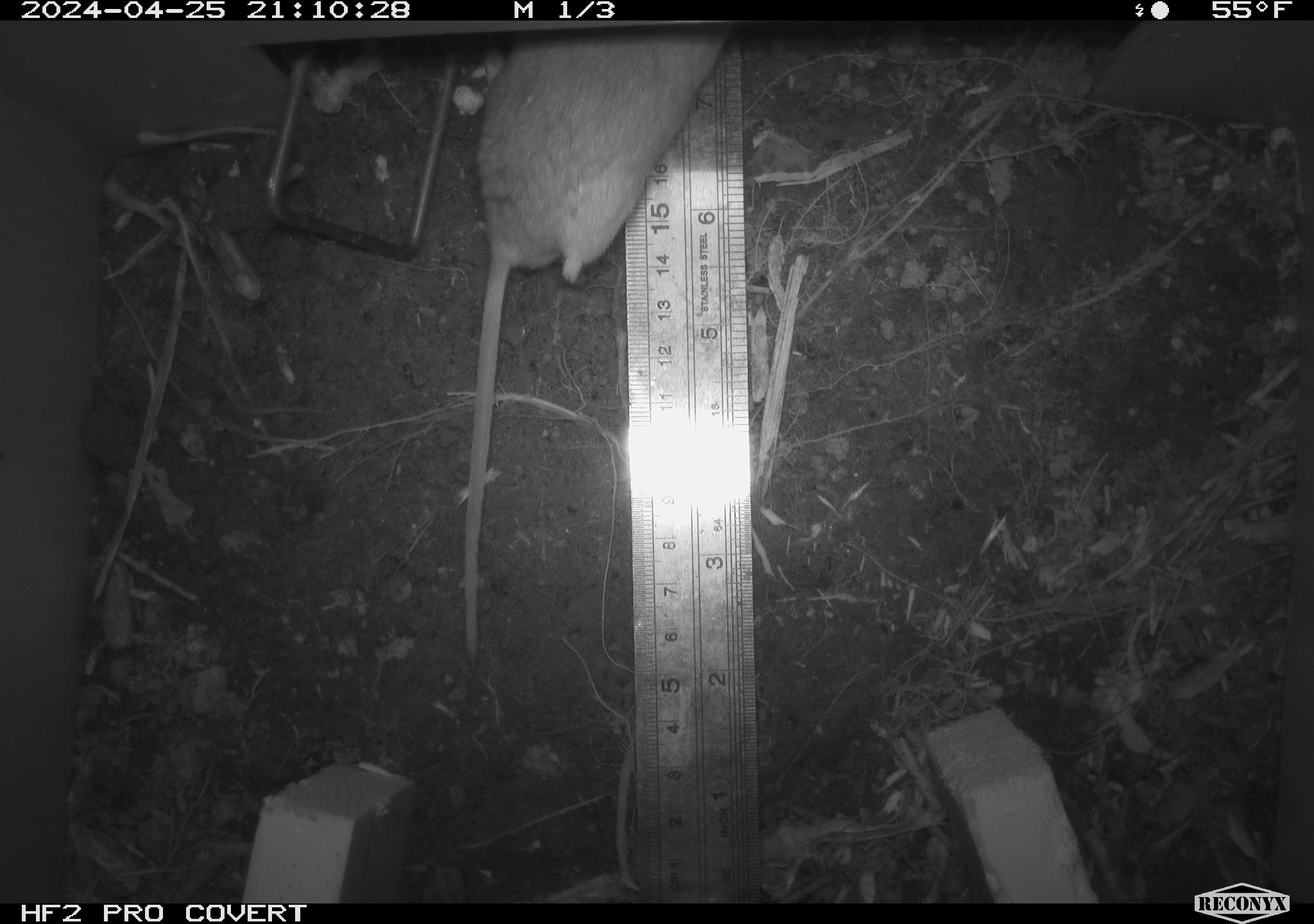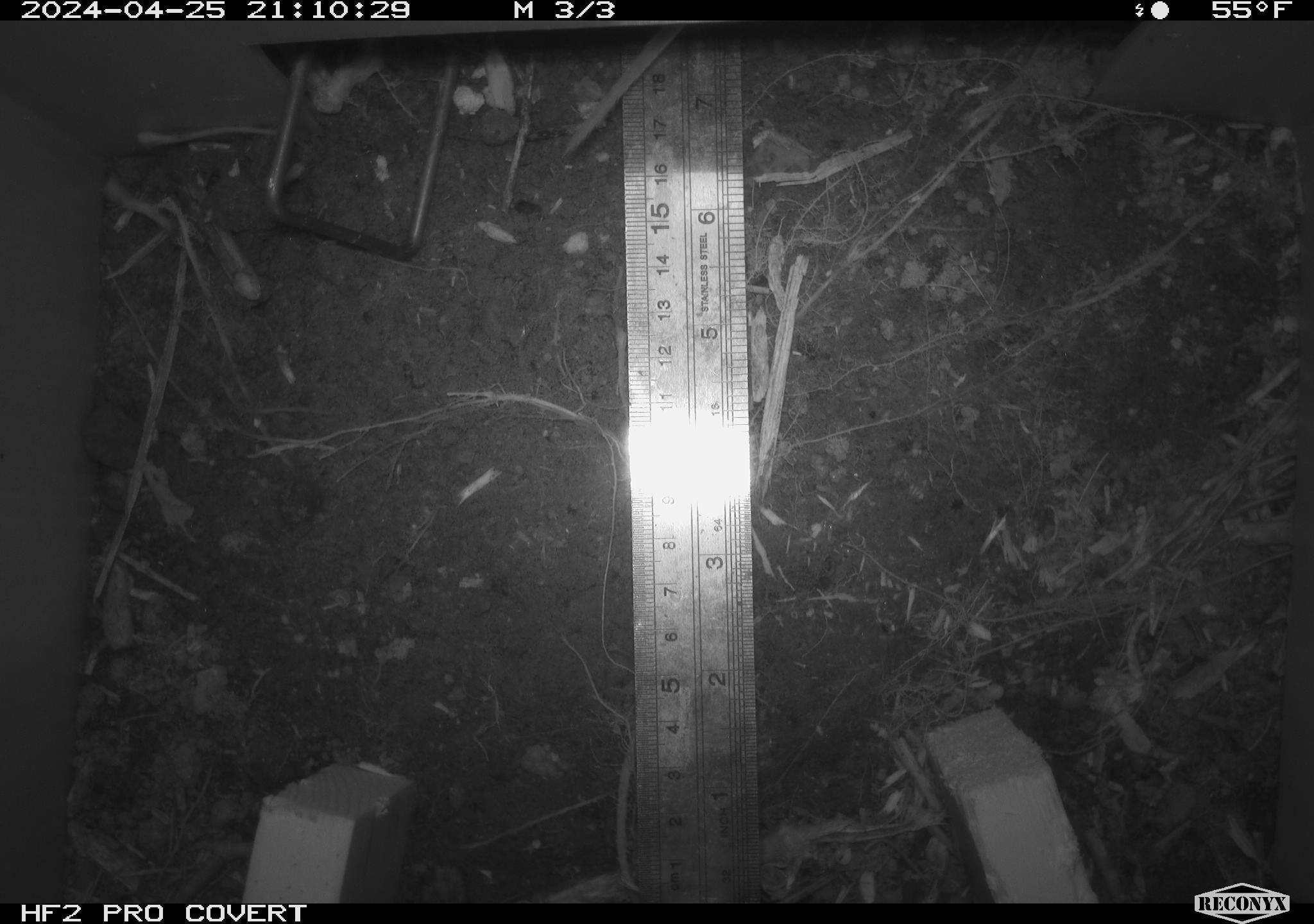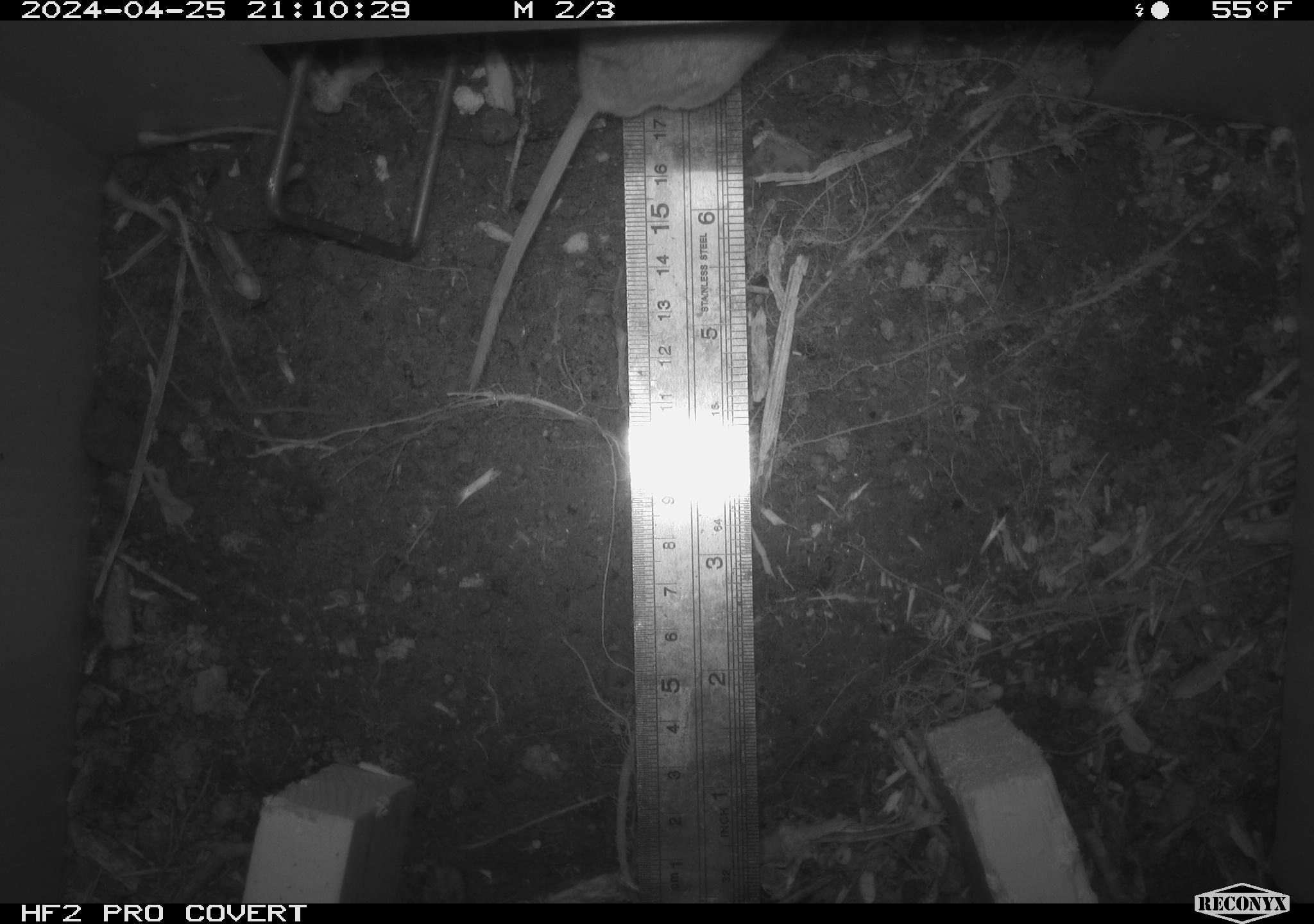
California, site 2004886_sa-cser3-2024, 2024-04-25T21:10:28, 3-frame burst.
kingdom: Animalia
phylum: Chordata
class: Mammalia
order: Rodentia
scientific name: Rodentia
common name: rodent